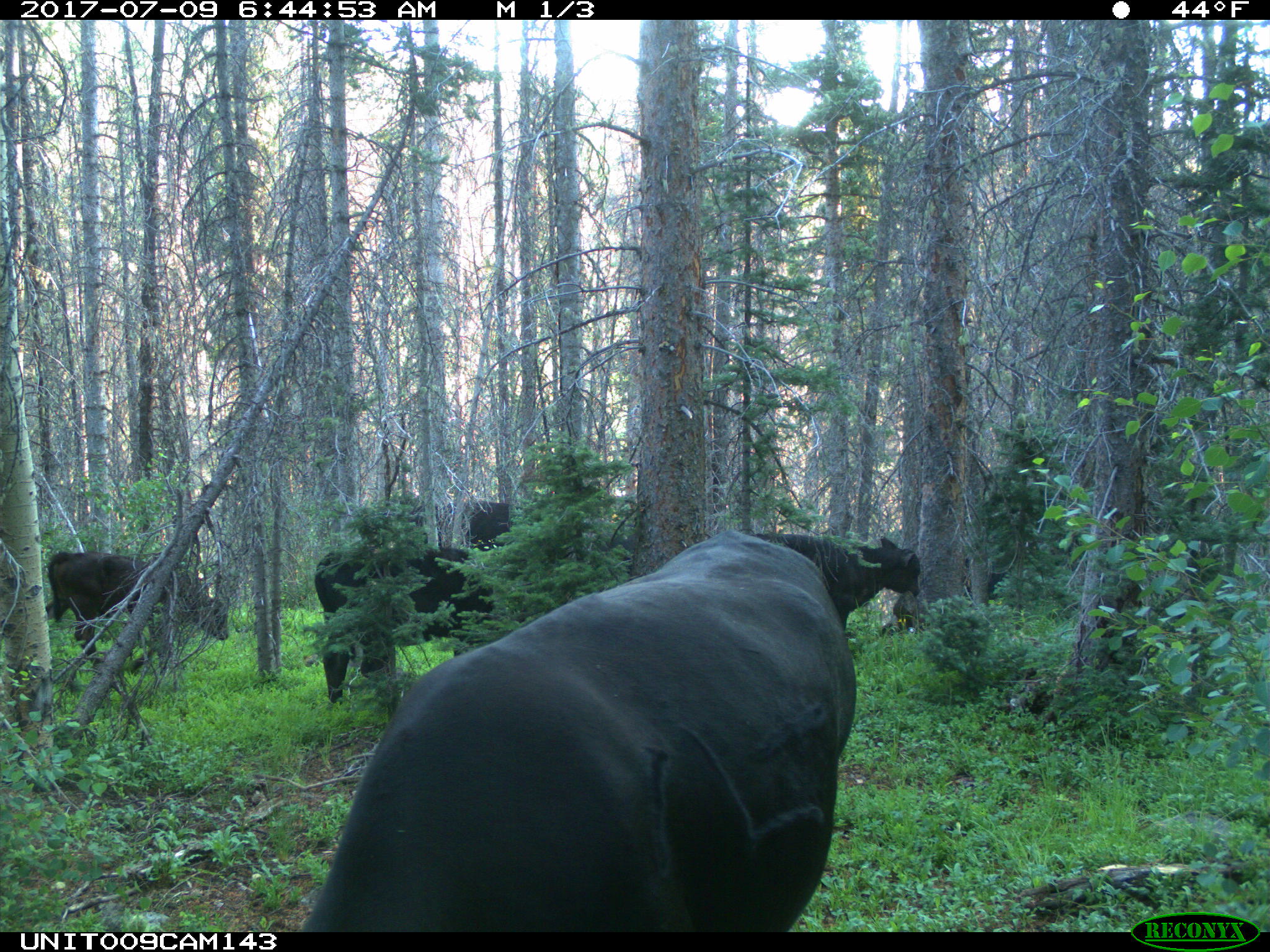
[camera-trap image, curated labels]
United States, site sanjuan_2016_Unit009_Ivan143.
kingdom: Animalia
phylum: Chordata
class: Mammalia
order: Artiodactyla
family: Bovidae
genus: Bos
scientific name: Bos taurus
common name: domestic cow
Bos taurus (domestic cow).